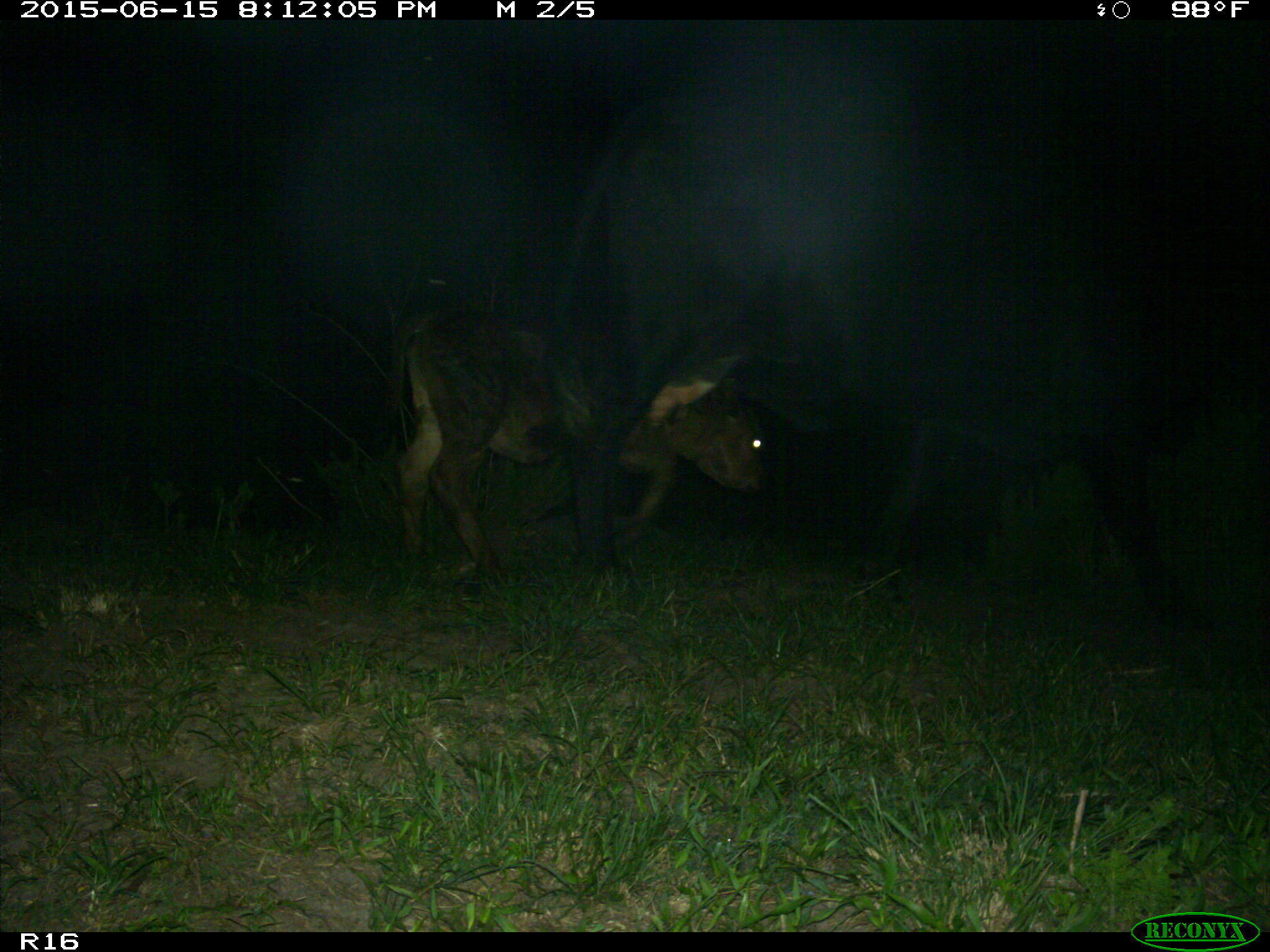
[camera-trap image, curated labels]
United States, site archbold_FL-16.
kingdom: Animalia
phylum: Chordata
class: Mammalia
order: Artiodactyla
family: Bovidae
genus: Bos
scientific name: Bos taurus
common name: domestic cow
Bos taurus (domestic cow).